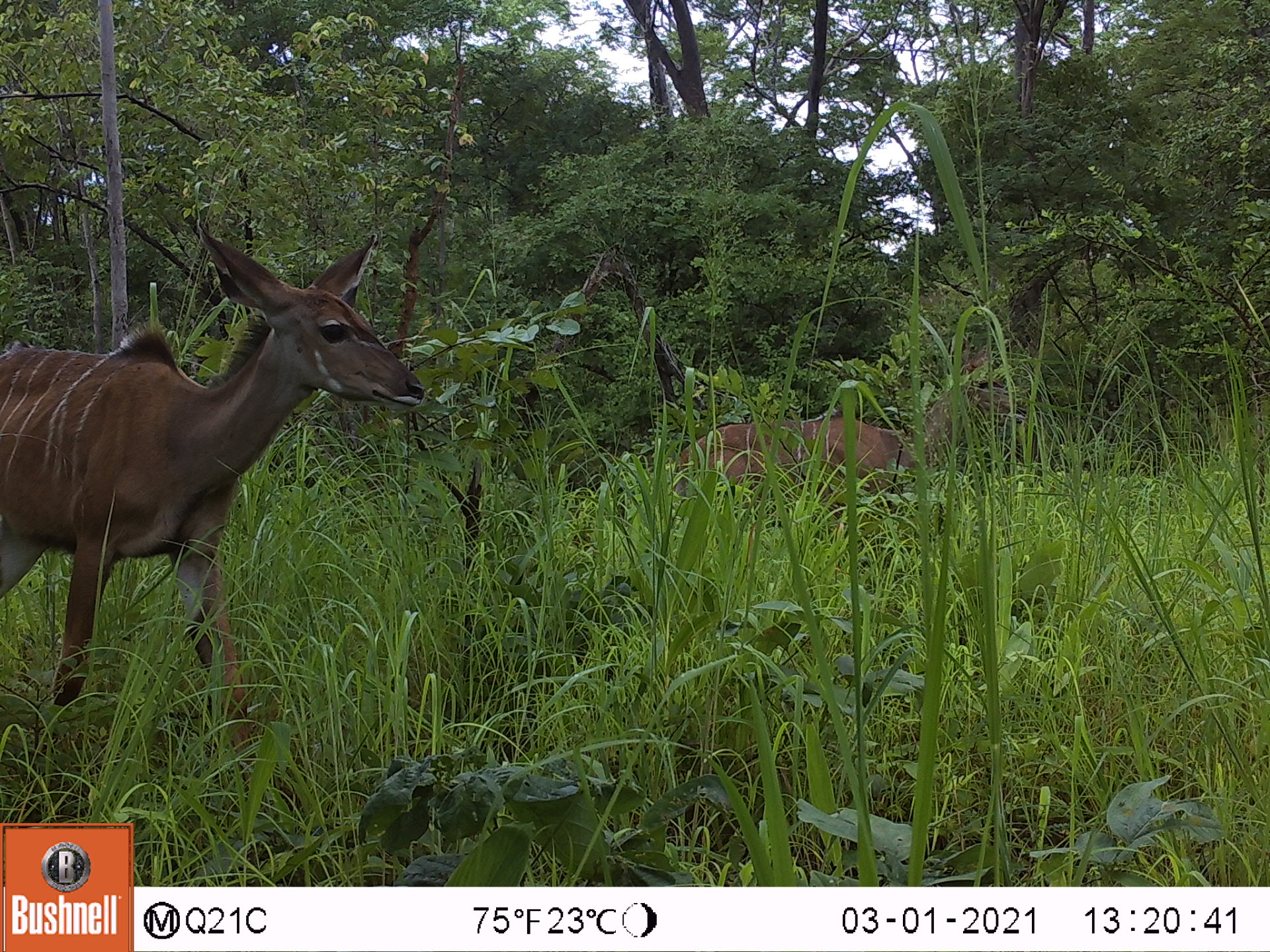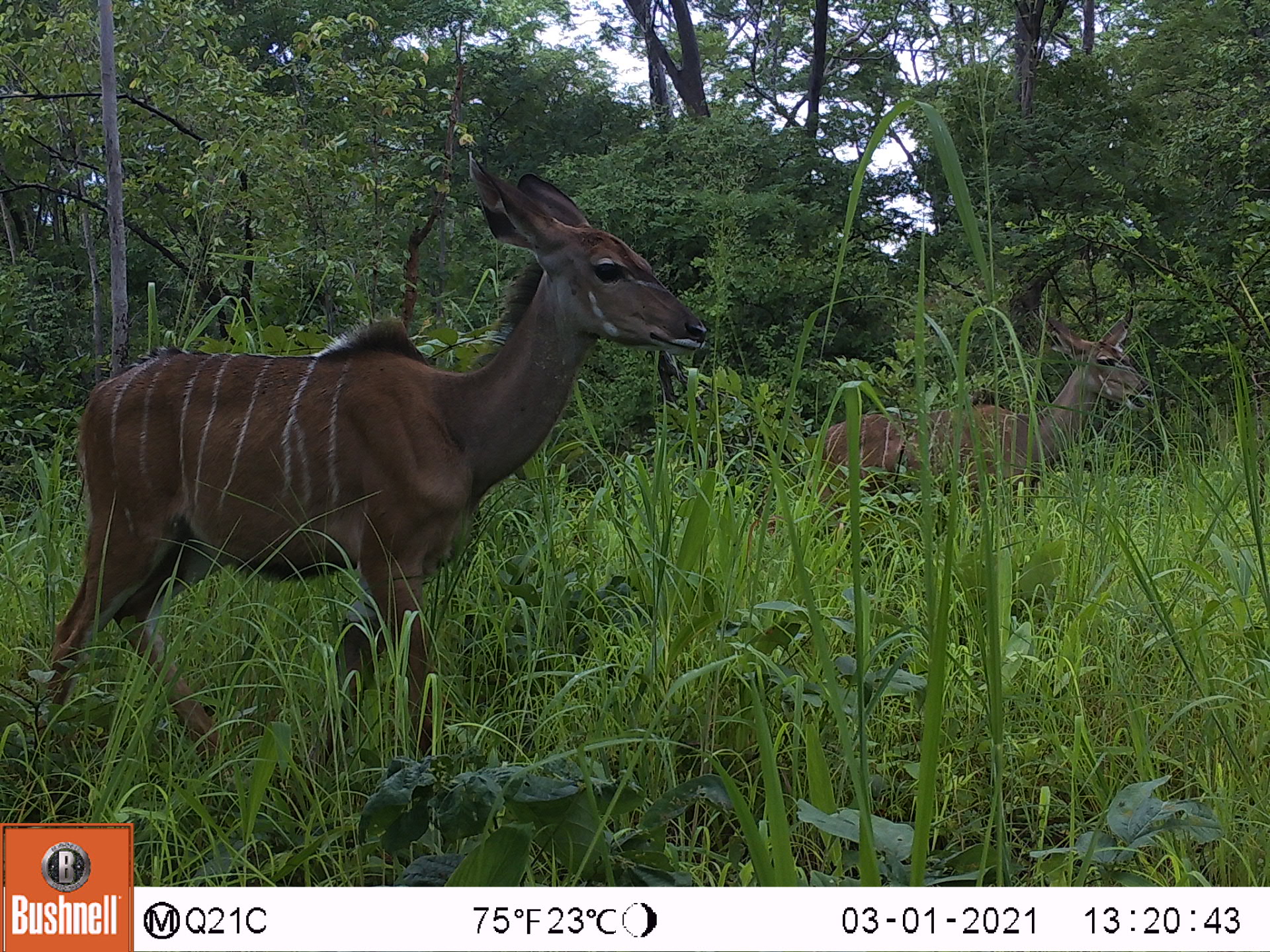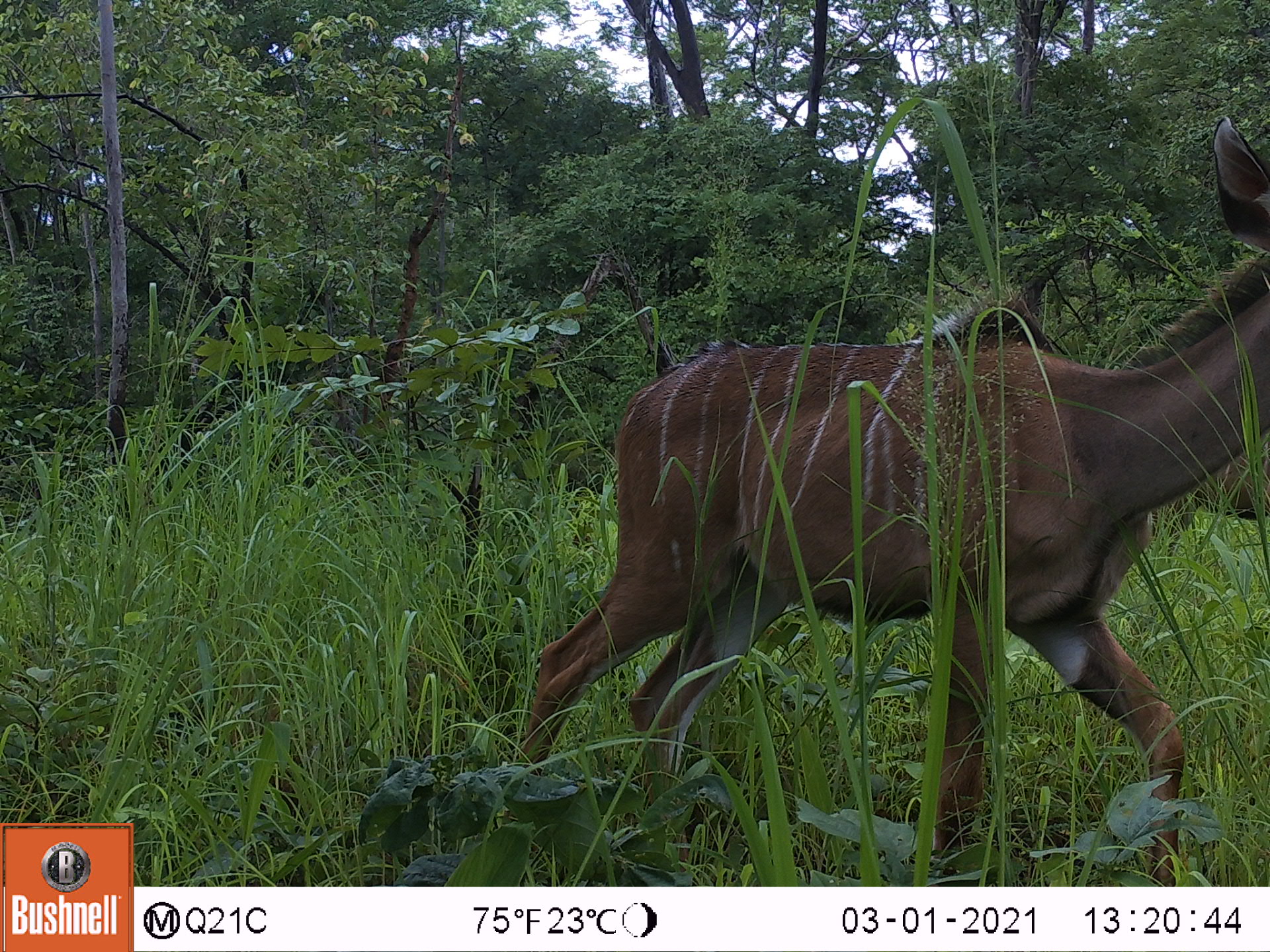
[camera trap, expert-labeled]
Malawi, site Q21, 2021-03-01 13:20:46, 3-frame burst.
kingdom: Animalia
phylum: Chordata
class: Mammalia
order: Artiodactyla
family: Bovidae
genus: Tragelaphus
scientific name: Tragelaphus strepsiceros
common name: greater kudu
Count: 2.